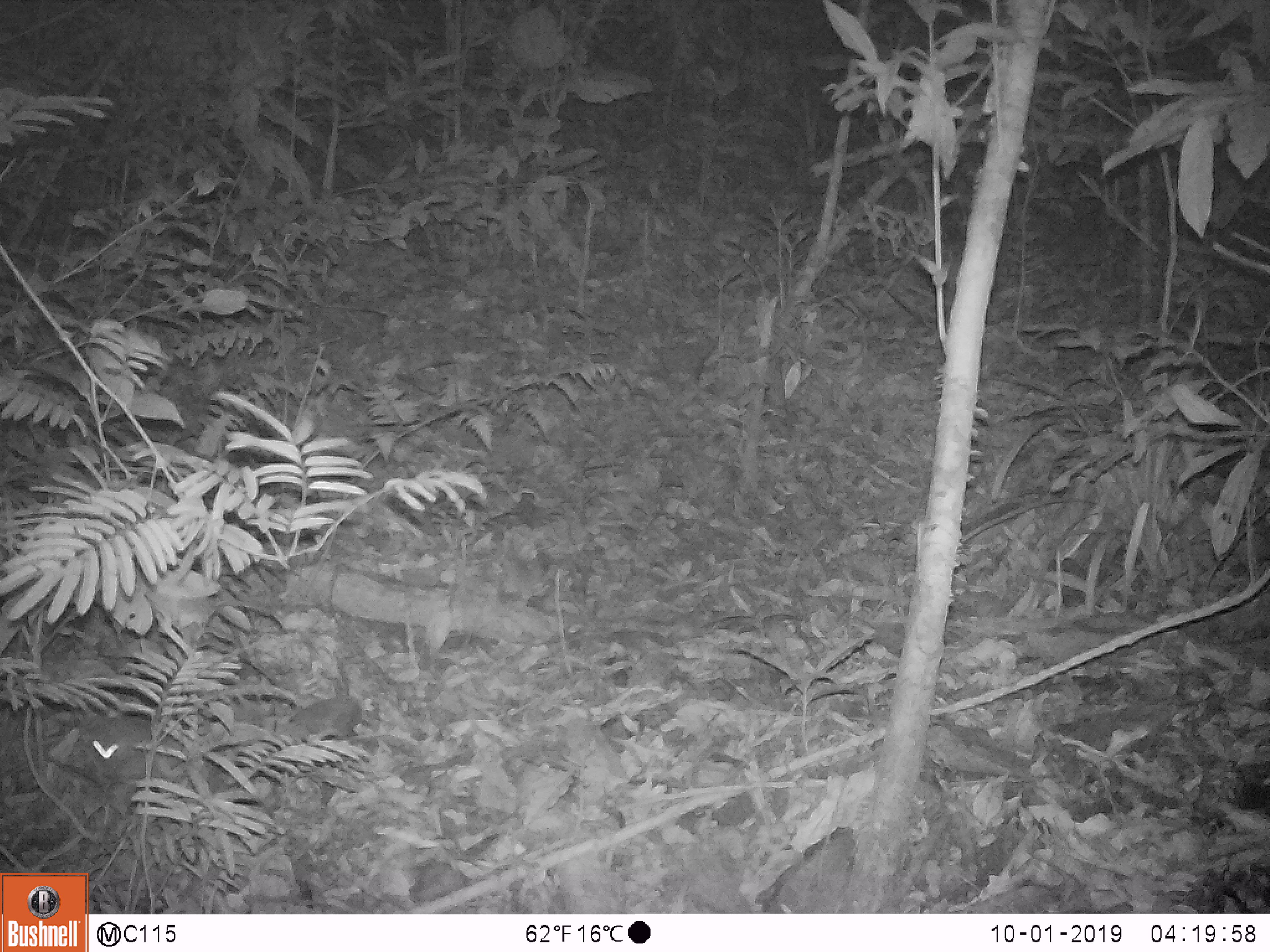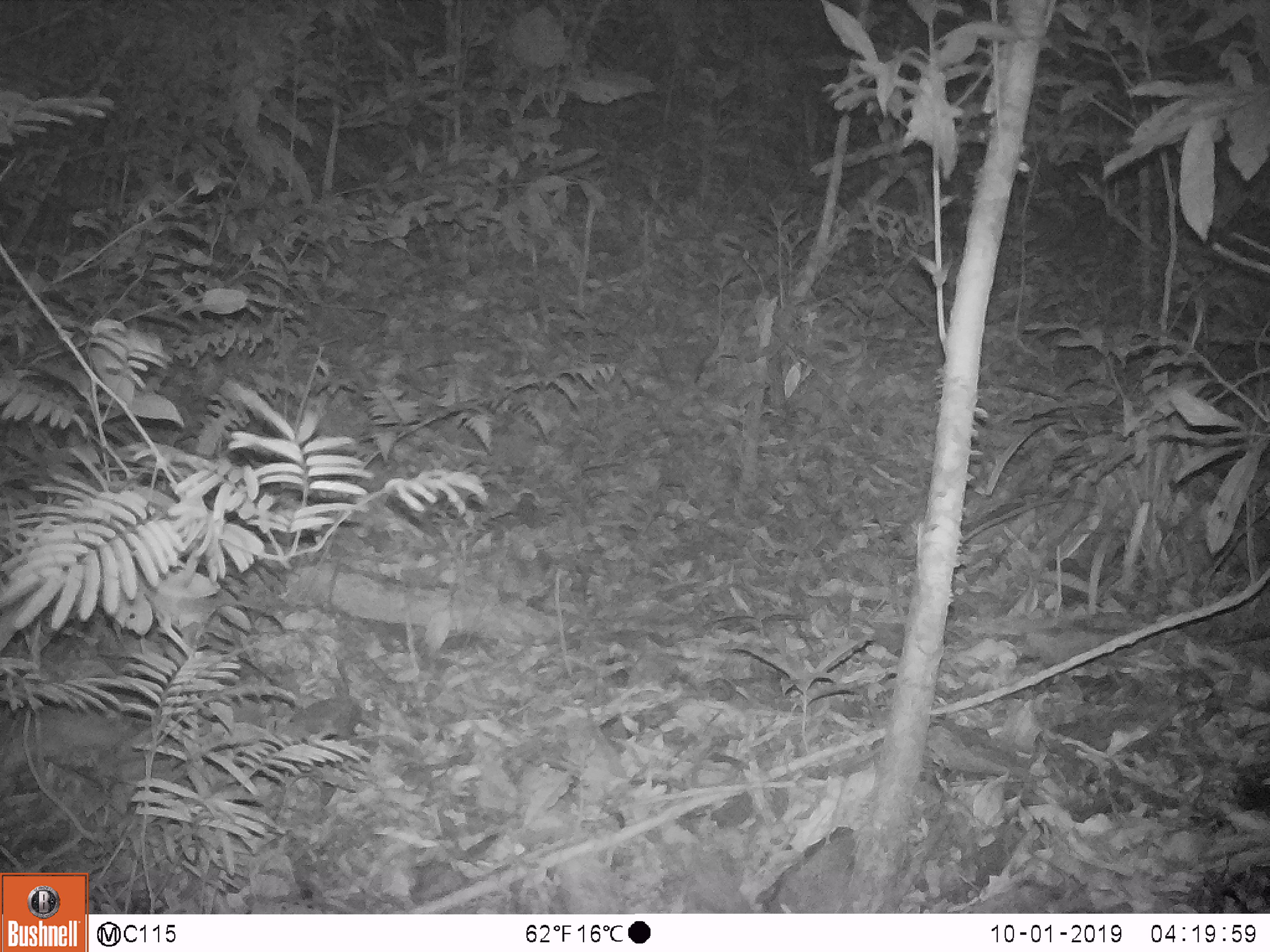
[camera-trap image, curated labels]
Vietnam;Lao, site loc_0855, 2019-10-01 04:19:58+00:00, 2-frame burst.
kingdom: Animalia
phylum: Chordata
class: Mammalia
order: Rodentia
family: Muridae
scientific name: Muridae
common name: old-world mice and rats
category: unidentified murid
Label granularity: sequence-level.